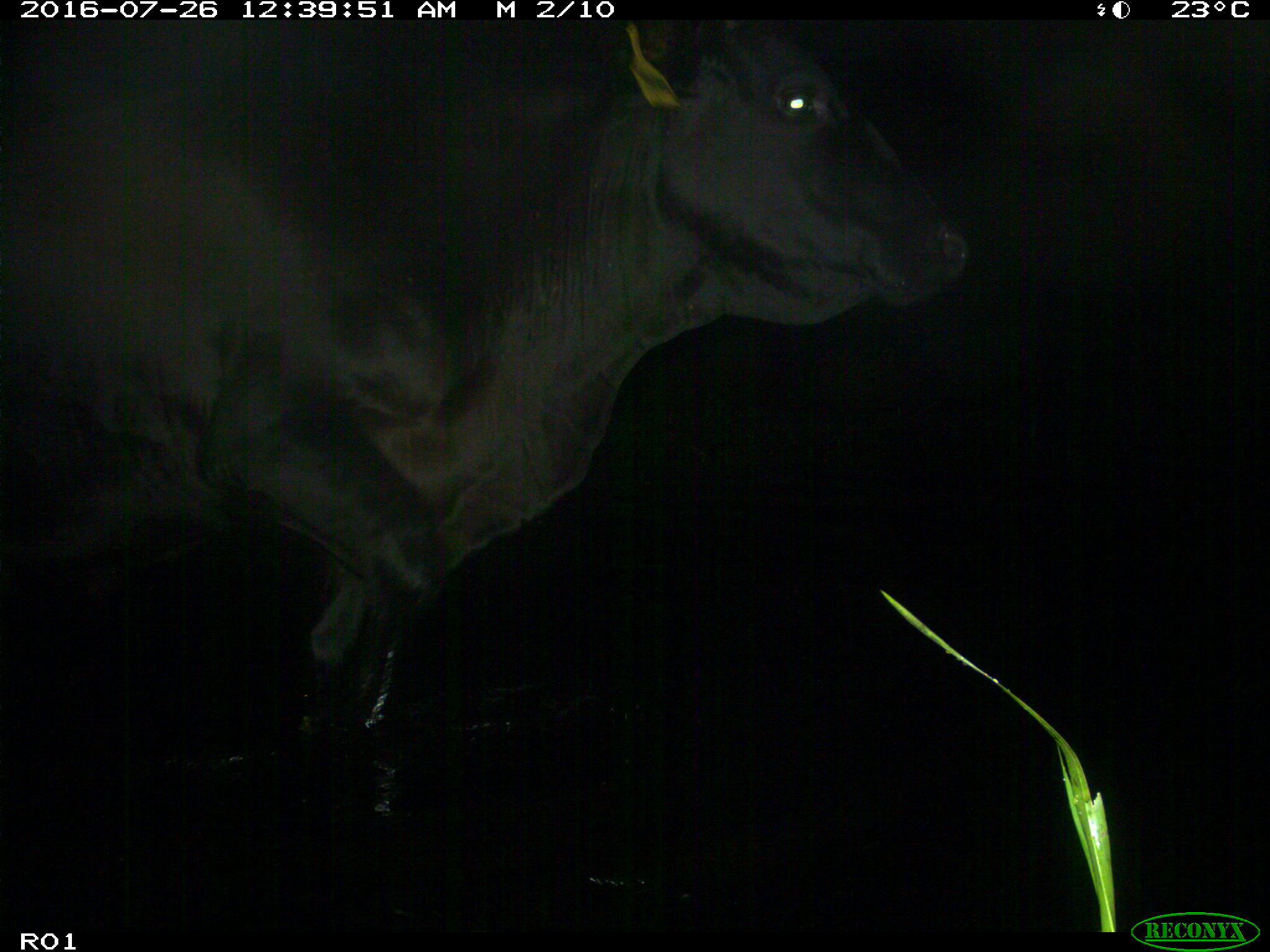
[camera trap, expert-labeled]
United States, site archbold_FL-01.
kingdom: Animalia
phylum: Chordata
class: Mammalia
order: Artiodactyla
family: Bovidae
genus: Bos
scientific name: Bos taurus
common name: domestic cow